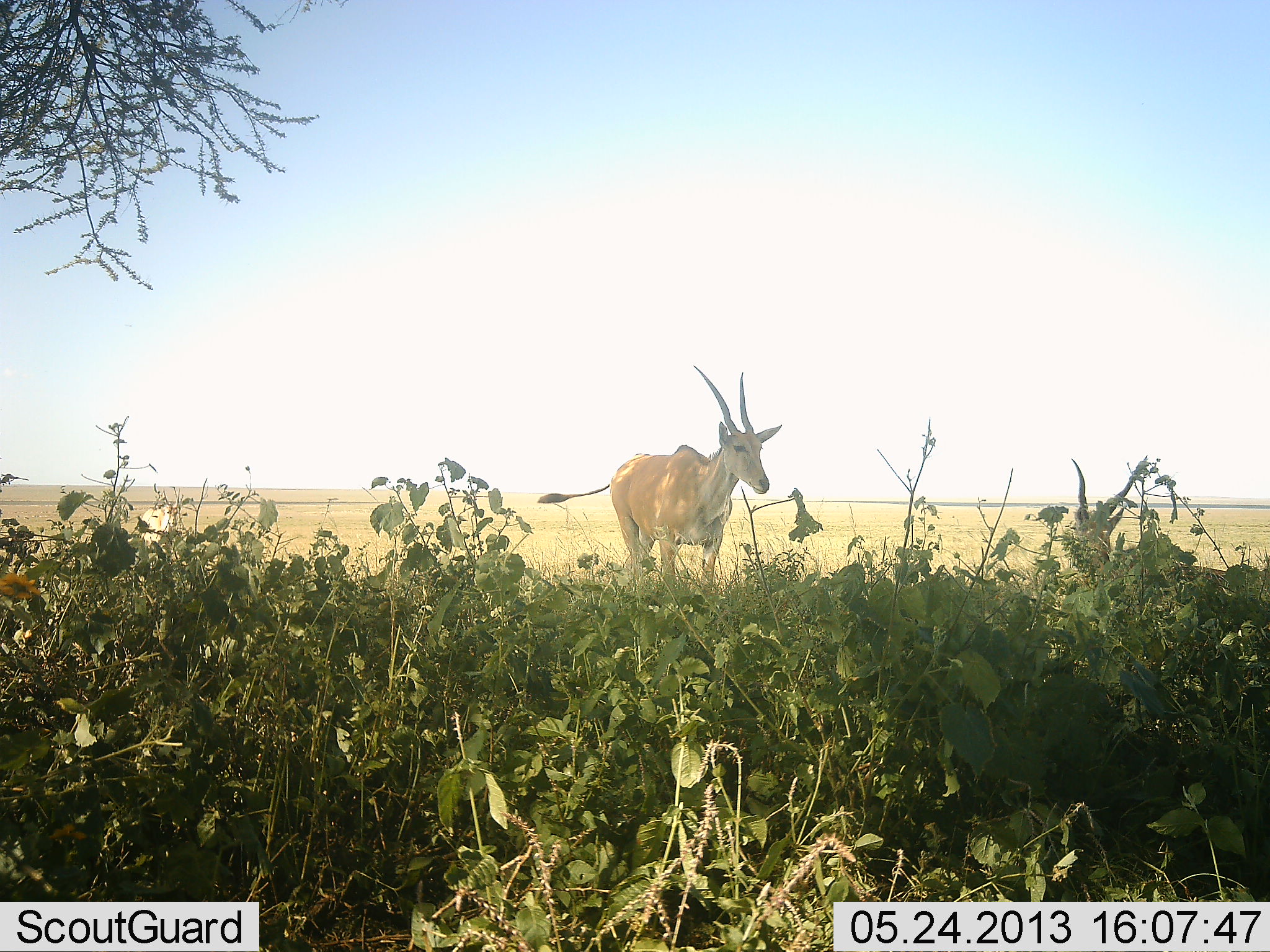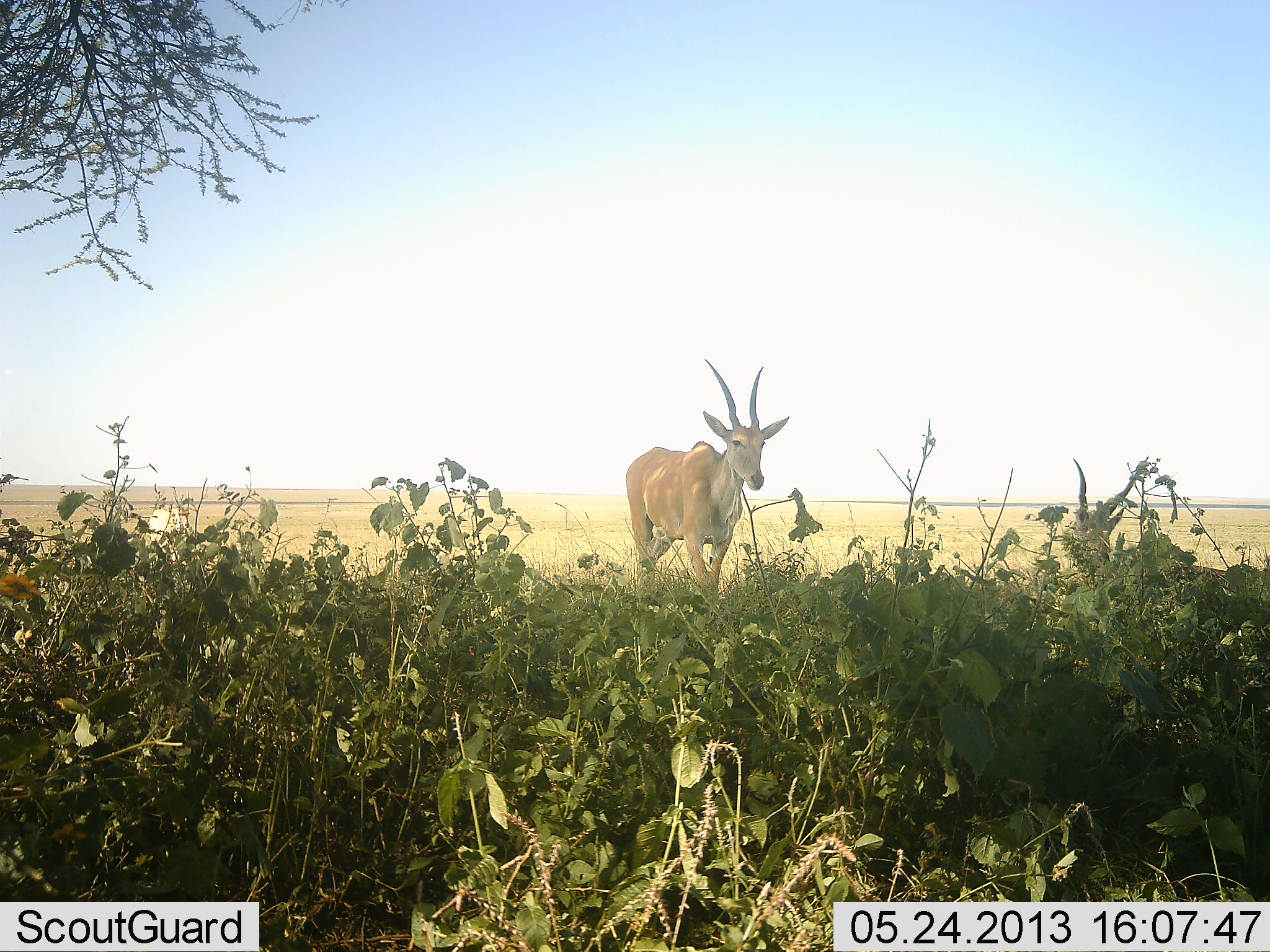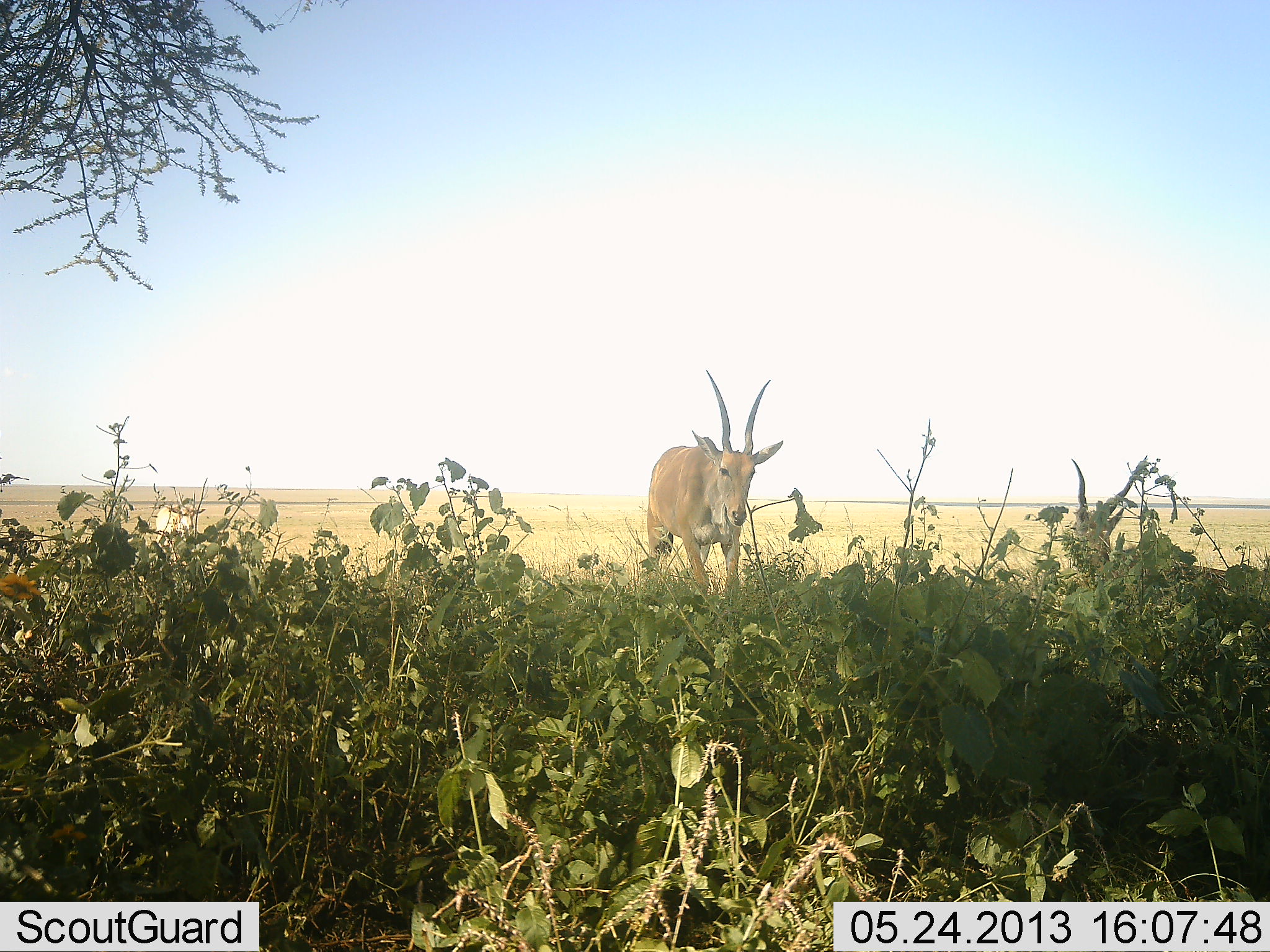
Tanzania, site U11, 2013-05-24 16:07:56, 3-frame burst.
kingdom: Animalia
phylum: Chordata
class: Mammalia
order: Artiodactyla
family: Bovidae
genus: Tragelaphus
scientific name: Tragelaphus oryx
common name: eland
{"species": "eland (Tragelaphus oryx)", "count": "2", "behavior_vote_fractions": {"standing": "50%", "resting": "20%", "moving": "70%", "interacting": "0%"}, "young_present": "0%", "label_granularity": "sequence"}